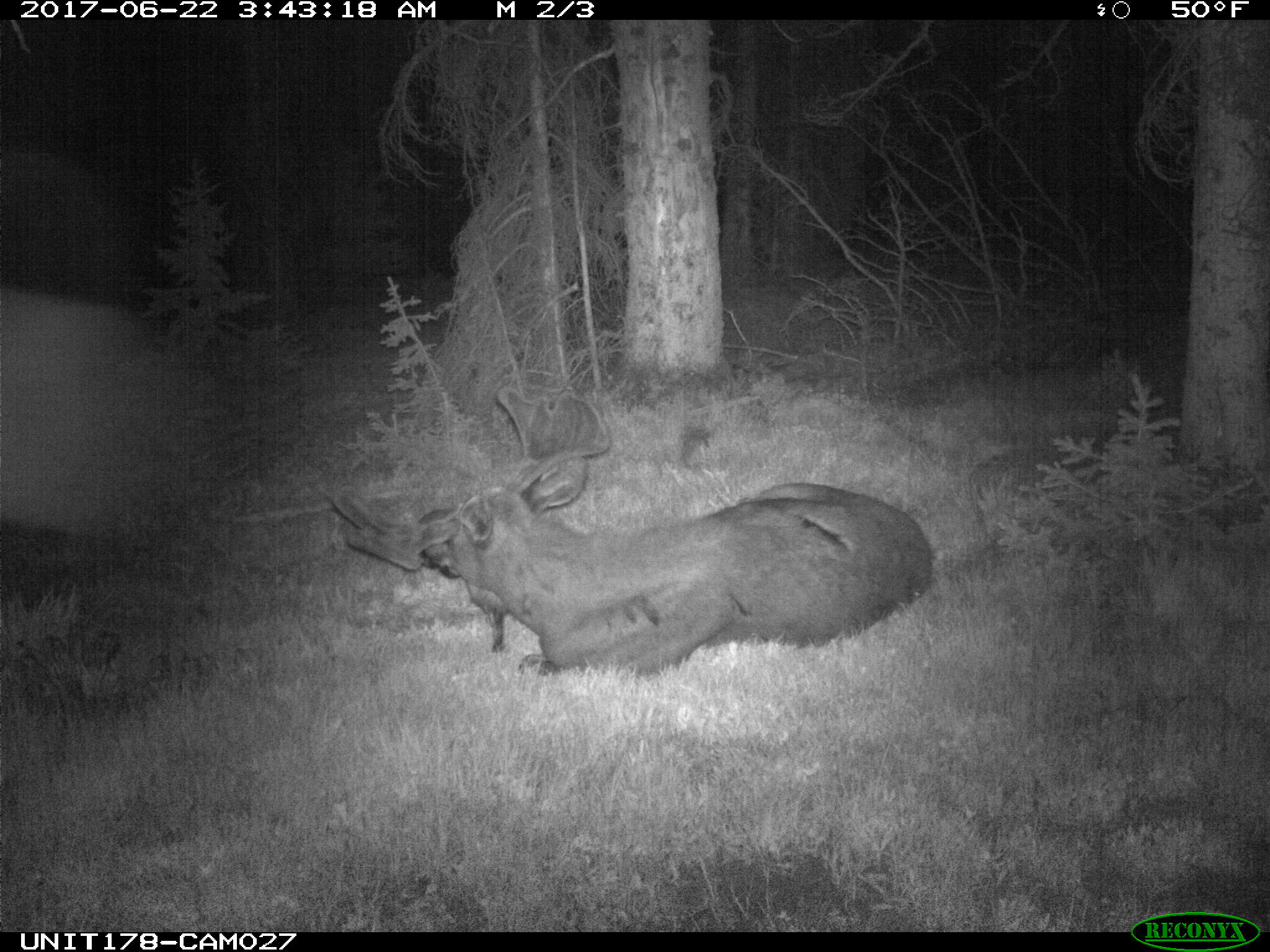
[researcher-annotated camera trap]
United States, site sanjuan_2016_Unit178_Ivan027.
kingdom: Animalia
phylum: Chordata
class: Mammalia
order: Artiodactyla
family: Cervidae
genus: Alces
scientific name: Alces alces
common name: moose